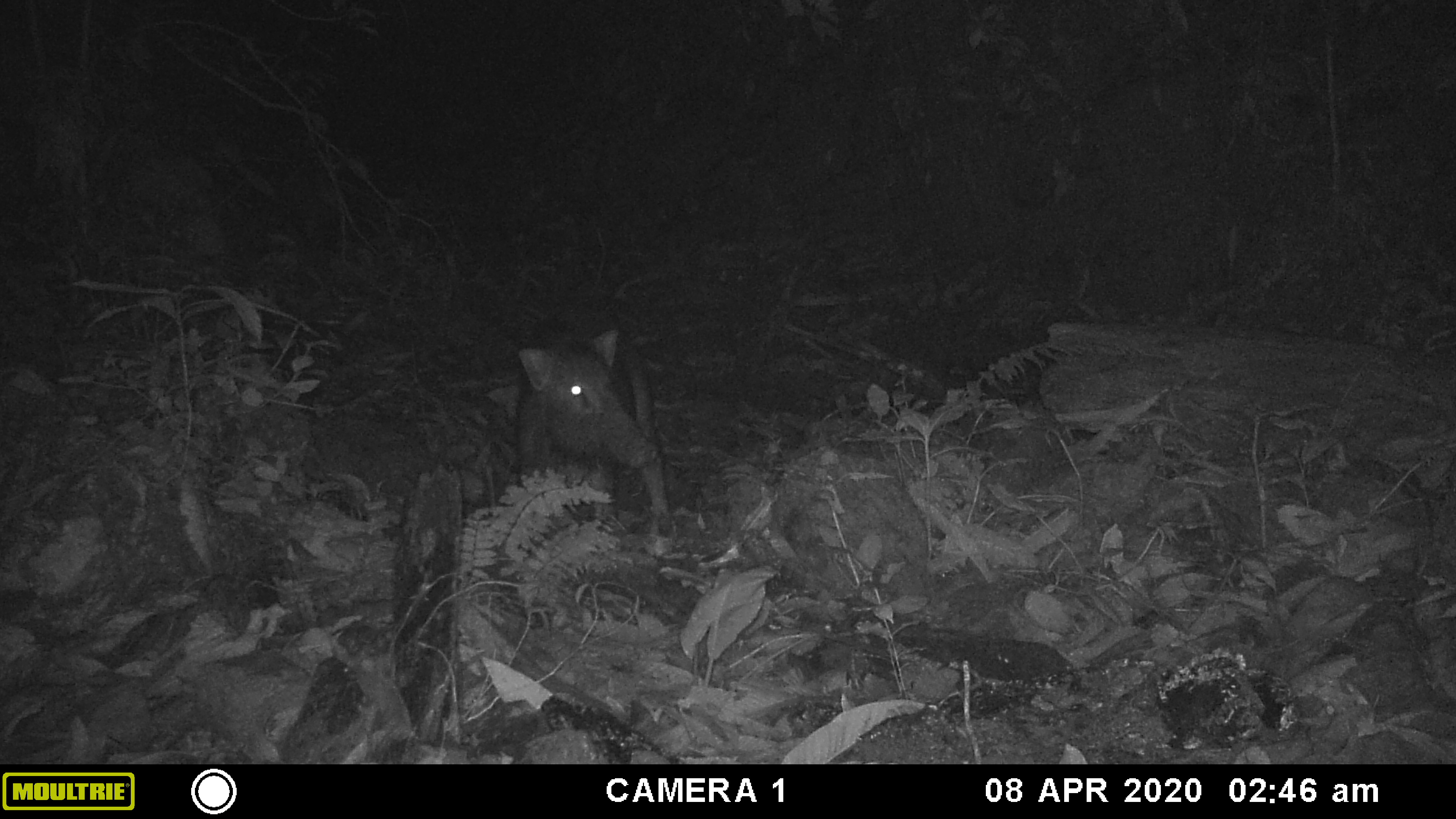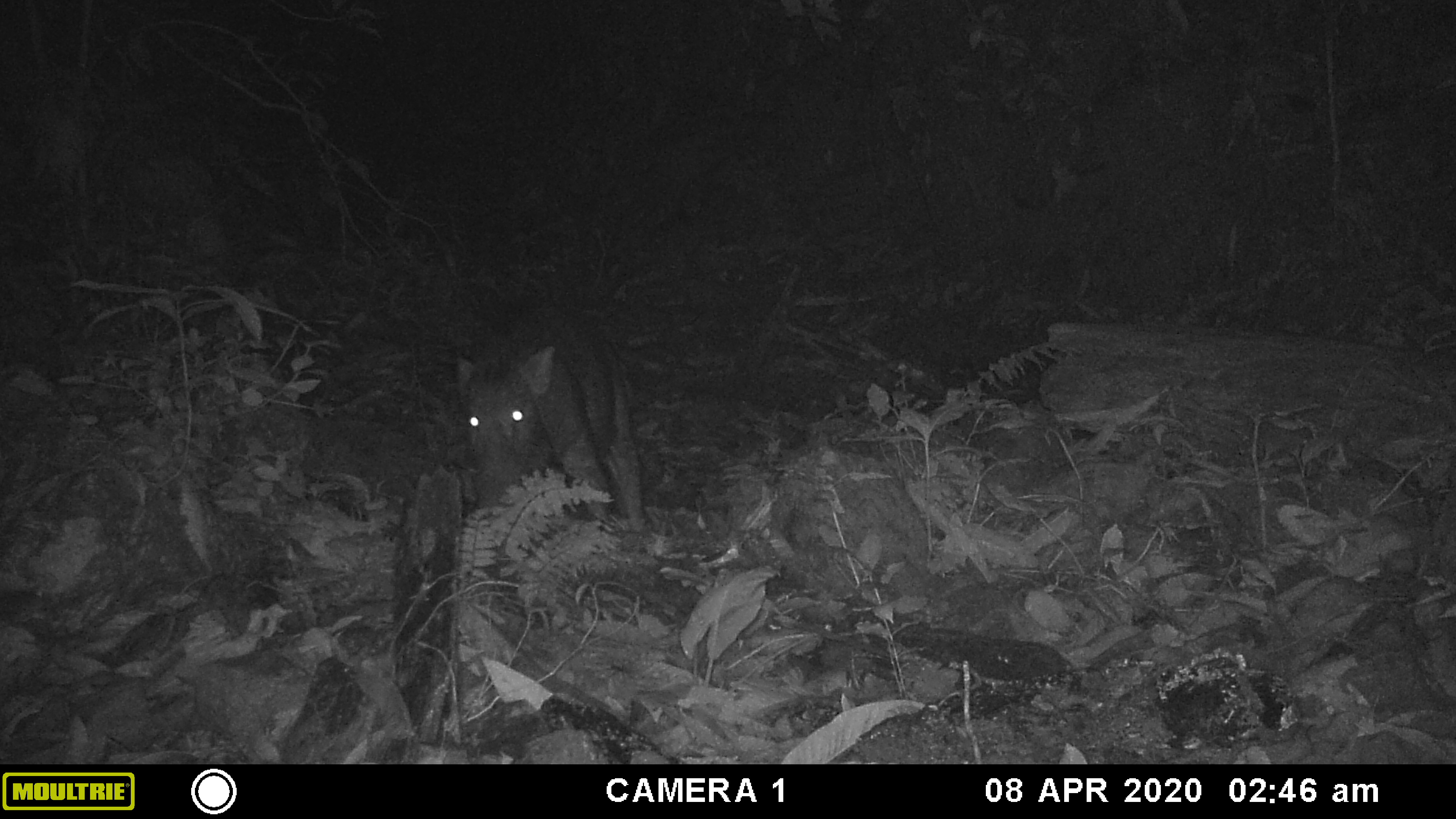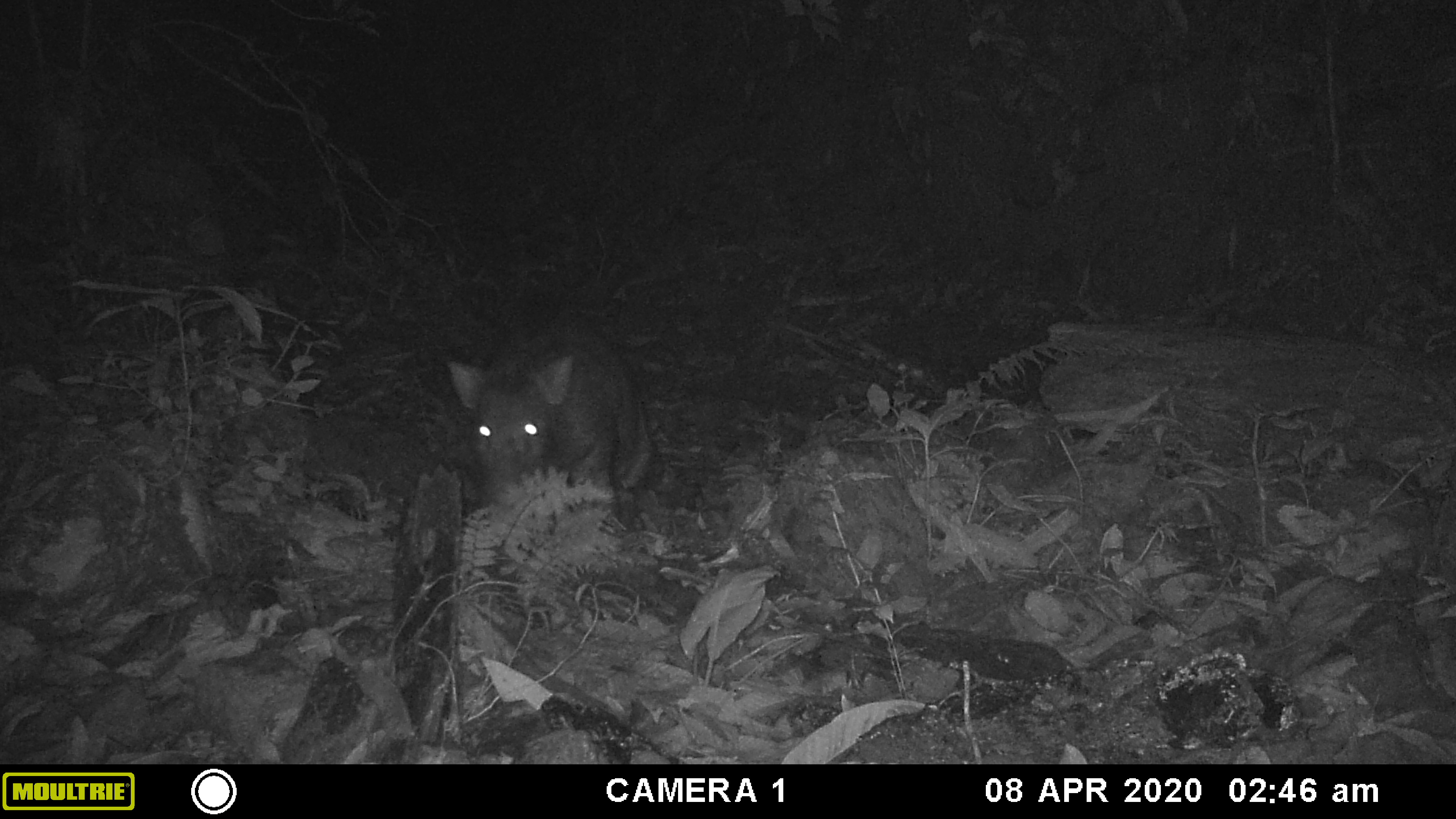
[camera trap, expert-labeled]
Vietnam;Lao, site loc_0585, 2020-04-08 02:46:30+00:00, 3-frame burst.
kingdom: Animalia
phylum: Chordata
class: Mammalia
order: Artiodactyla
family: Suidae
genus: Sus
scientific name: Sus scrofa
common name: eurasian wild pig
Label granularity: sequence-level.